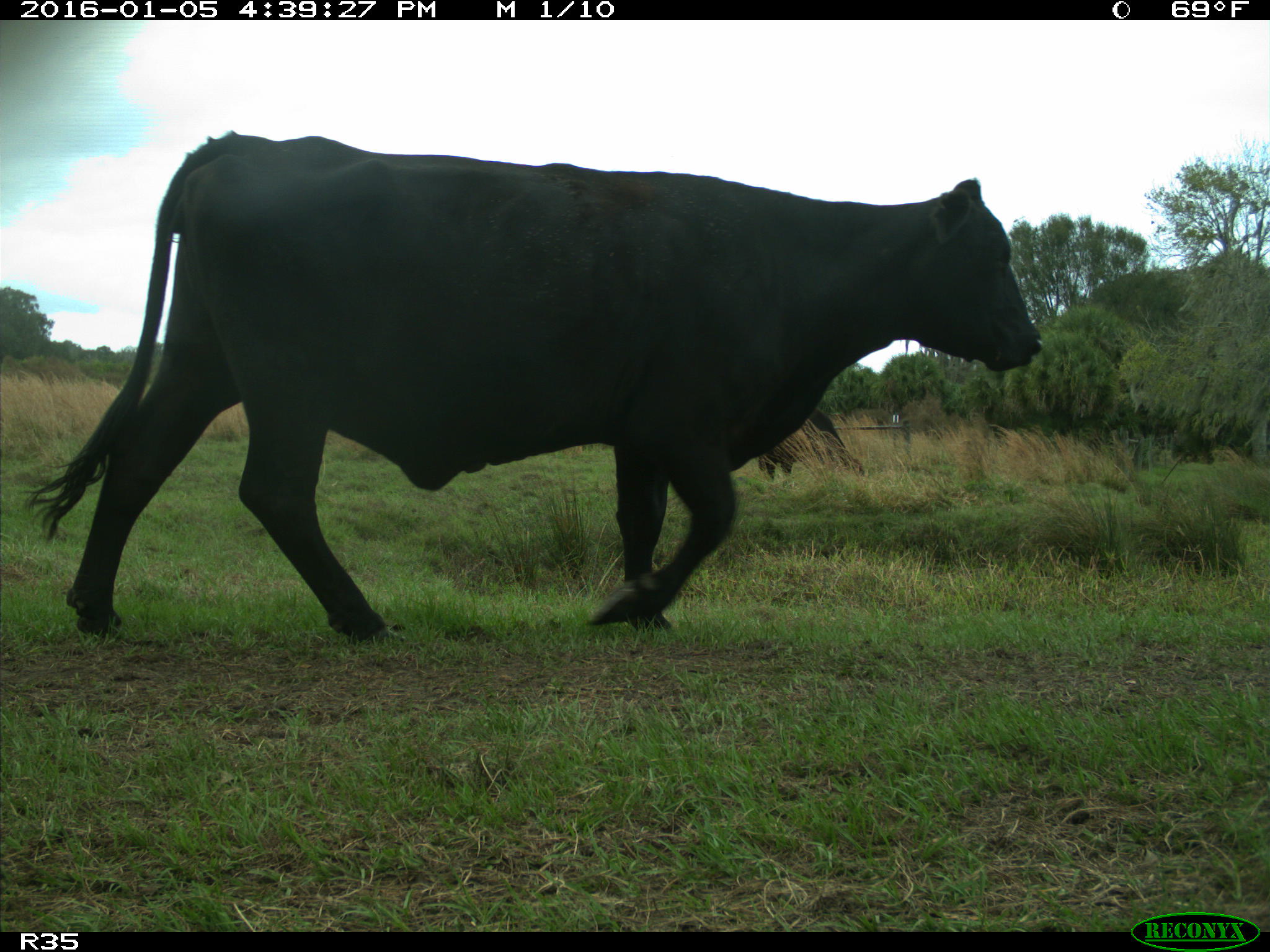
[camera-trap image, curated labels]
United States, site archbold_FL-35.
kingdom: Animalia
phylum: Chordata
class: Mammalia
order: Artiodactyla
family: Bovidae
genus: Bos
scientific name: Bos taurus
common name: domestic cow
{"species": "Bos taurus (domestic cow)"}